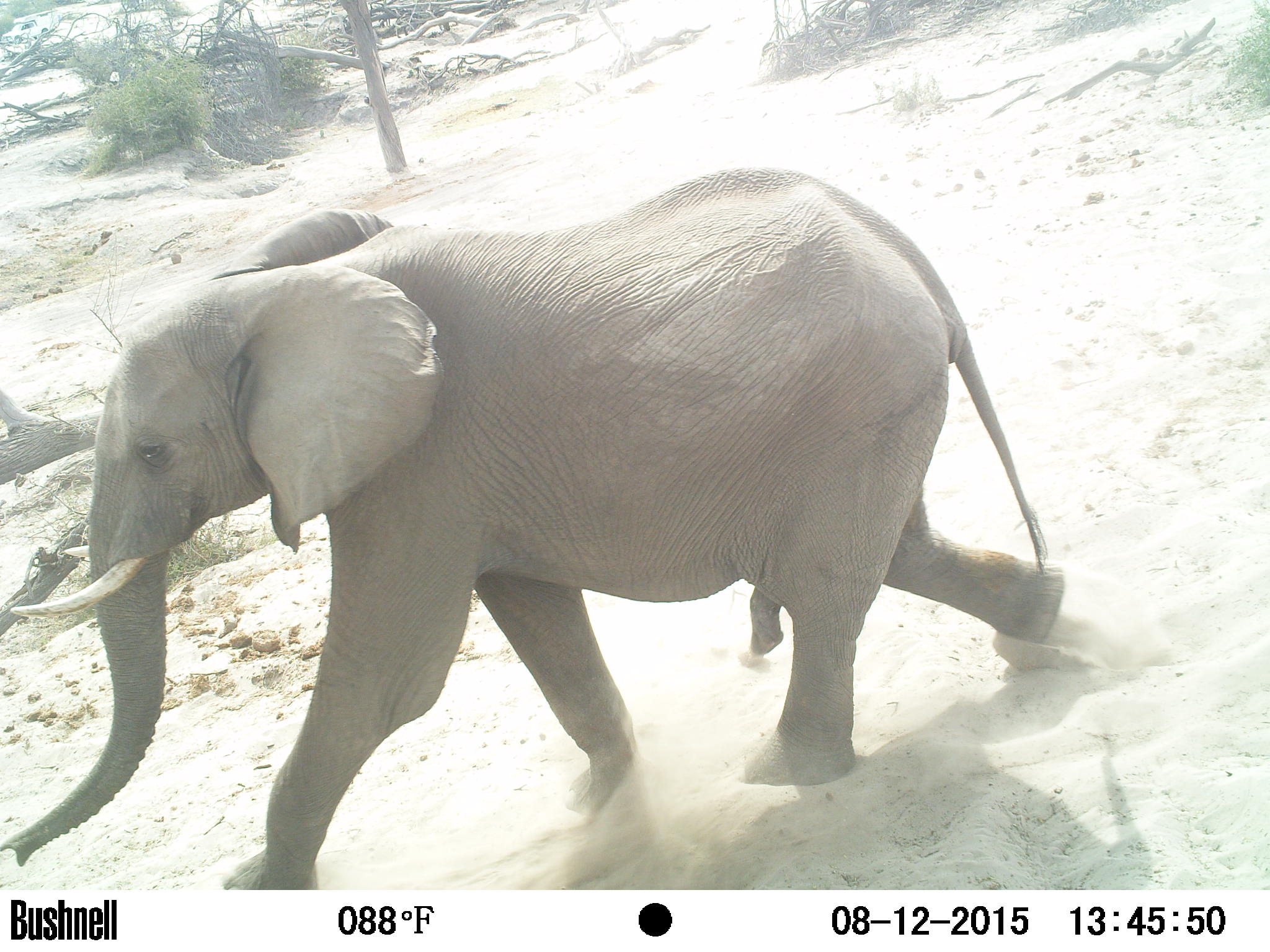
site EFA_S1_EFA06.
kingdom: Animalia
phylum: Chordata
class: Mammalia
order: Proboscidea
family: Elephantidae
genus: Loxodonta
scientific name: Loxodonta africana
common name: african bush elephant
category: elephant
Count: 1.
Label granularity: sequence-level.